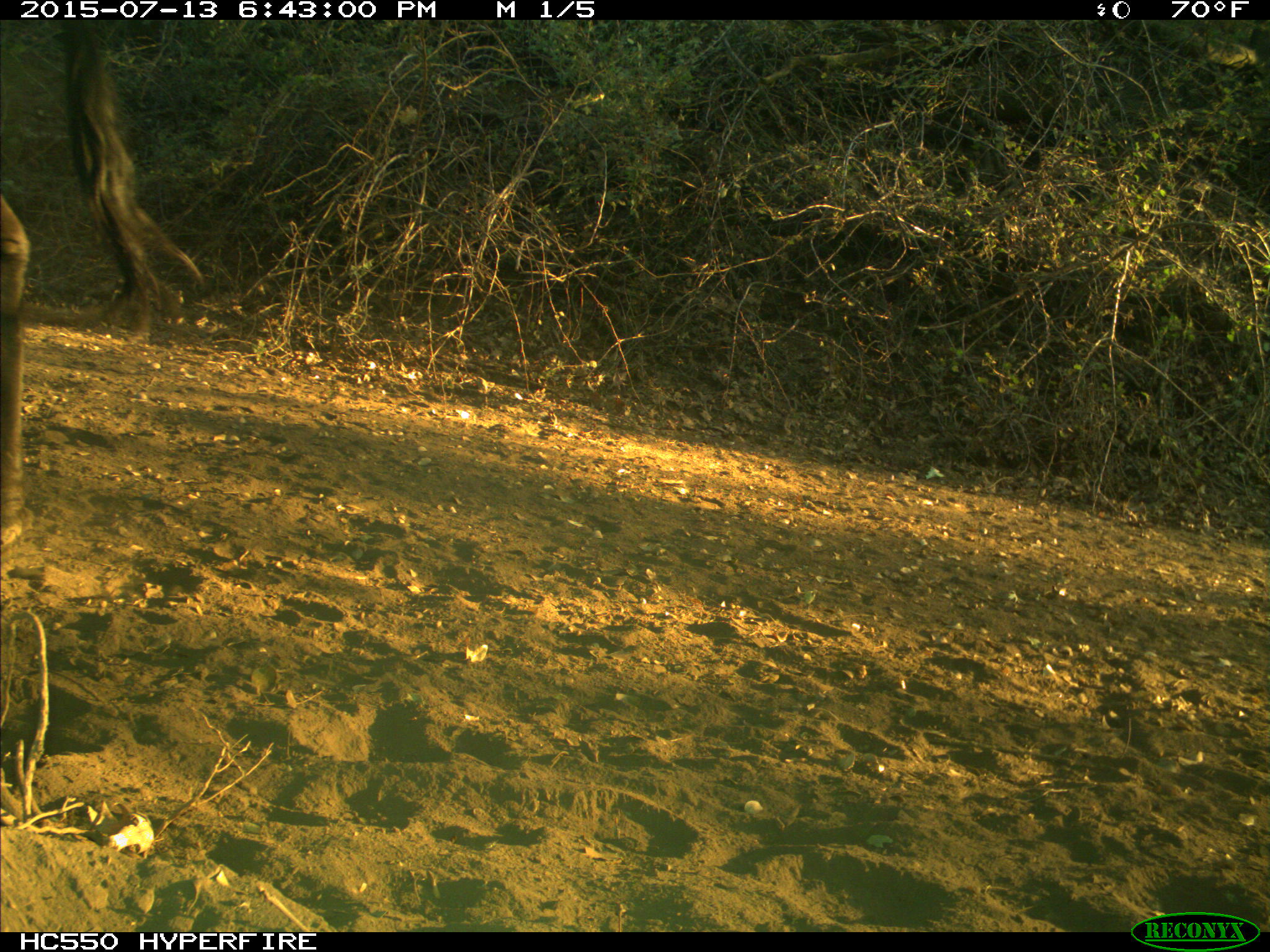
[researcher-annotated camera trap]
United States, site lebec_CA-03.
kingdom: Animalia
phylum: Chordata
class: Mammalia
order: Artiodactyla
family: Bovidae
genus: Bos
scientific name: Bos taurus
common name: domestic cow